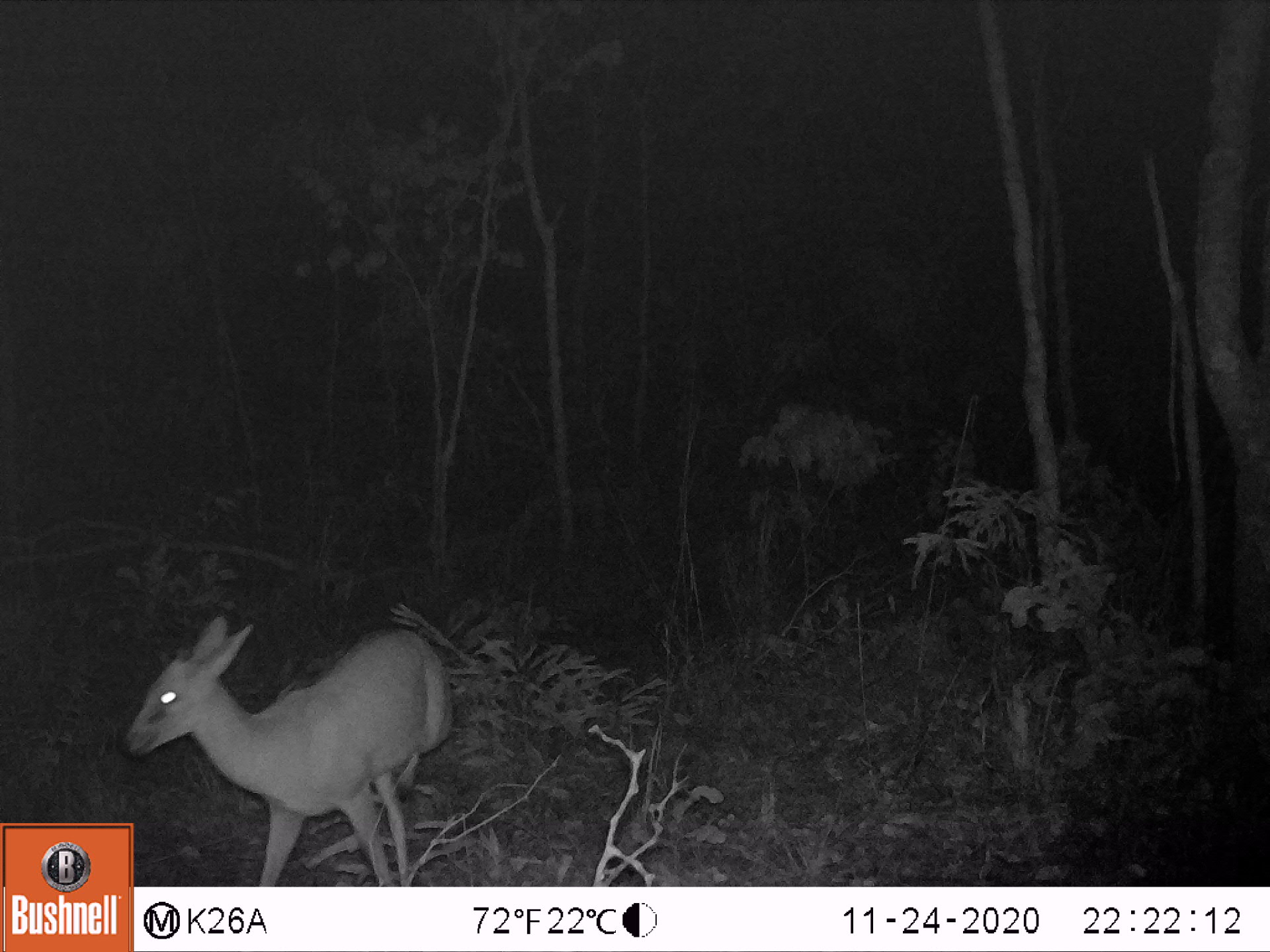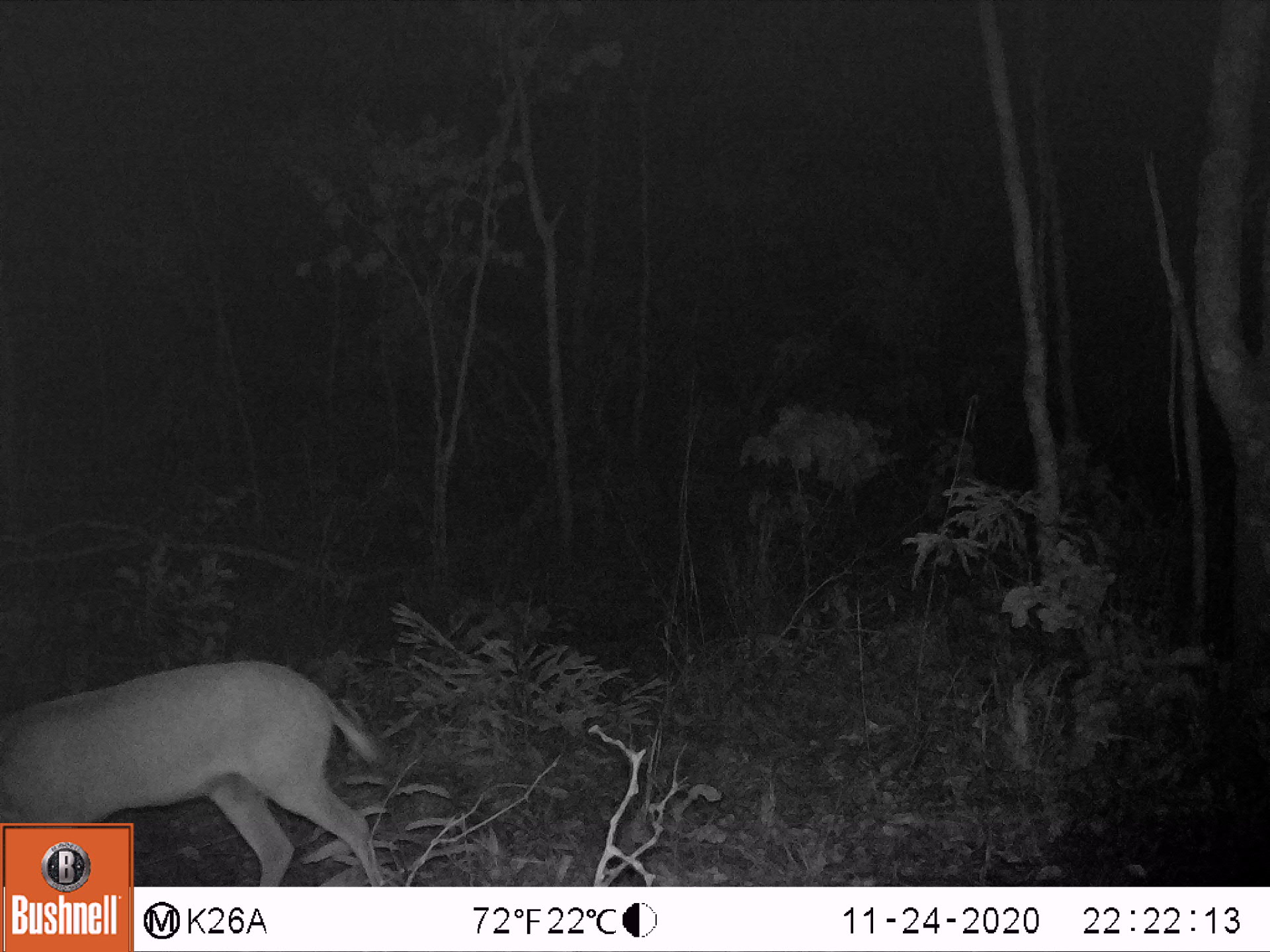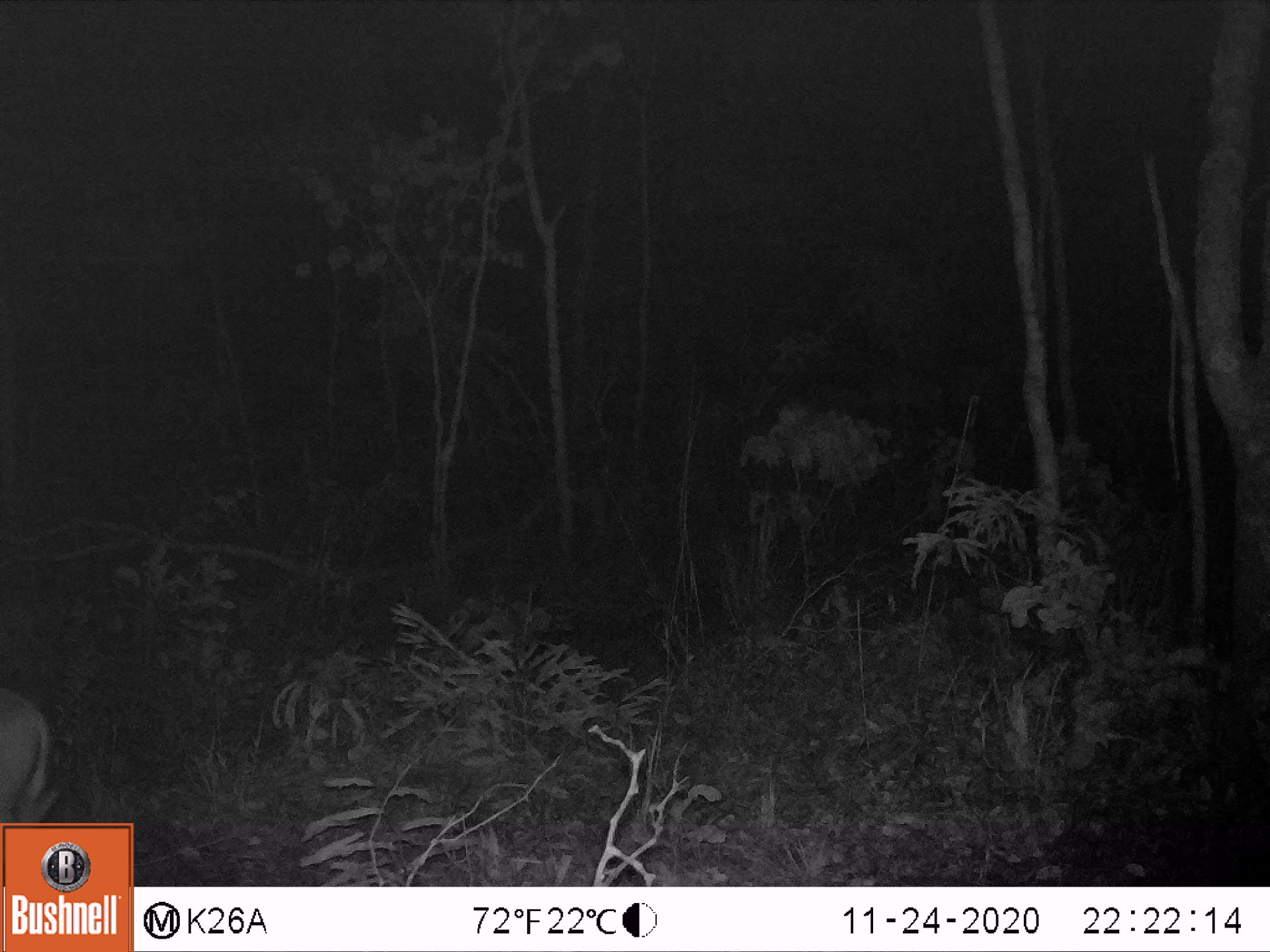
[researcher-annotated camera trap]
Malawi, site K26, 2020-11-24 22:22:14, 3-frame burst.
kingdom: Animalia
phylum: Chordata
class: Mammalia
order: Artiodactyla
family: Bovidae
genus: Sylvicapra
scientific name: Sylvicapra grimmia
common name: common duiker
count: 1